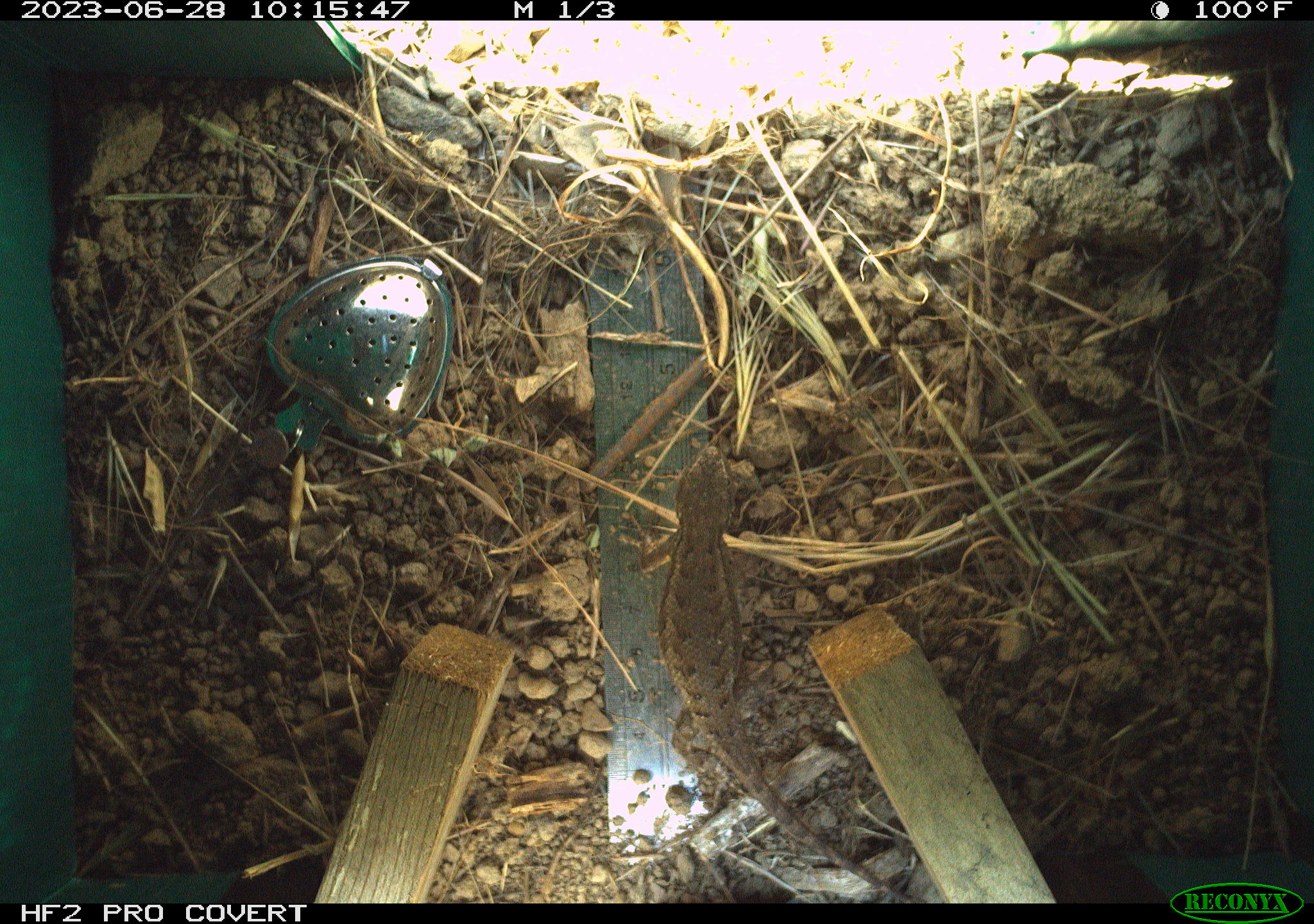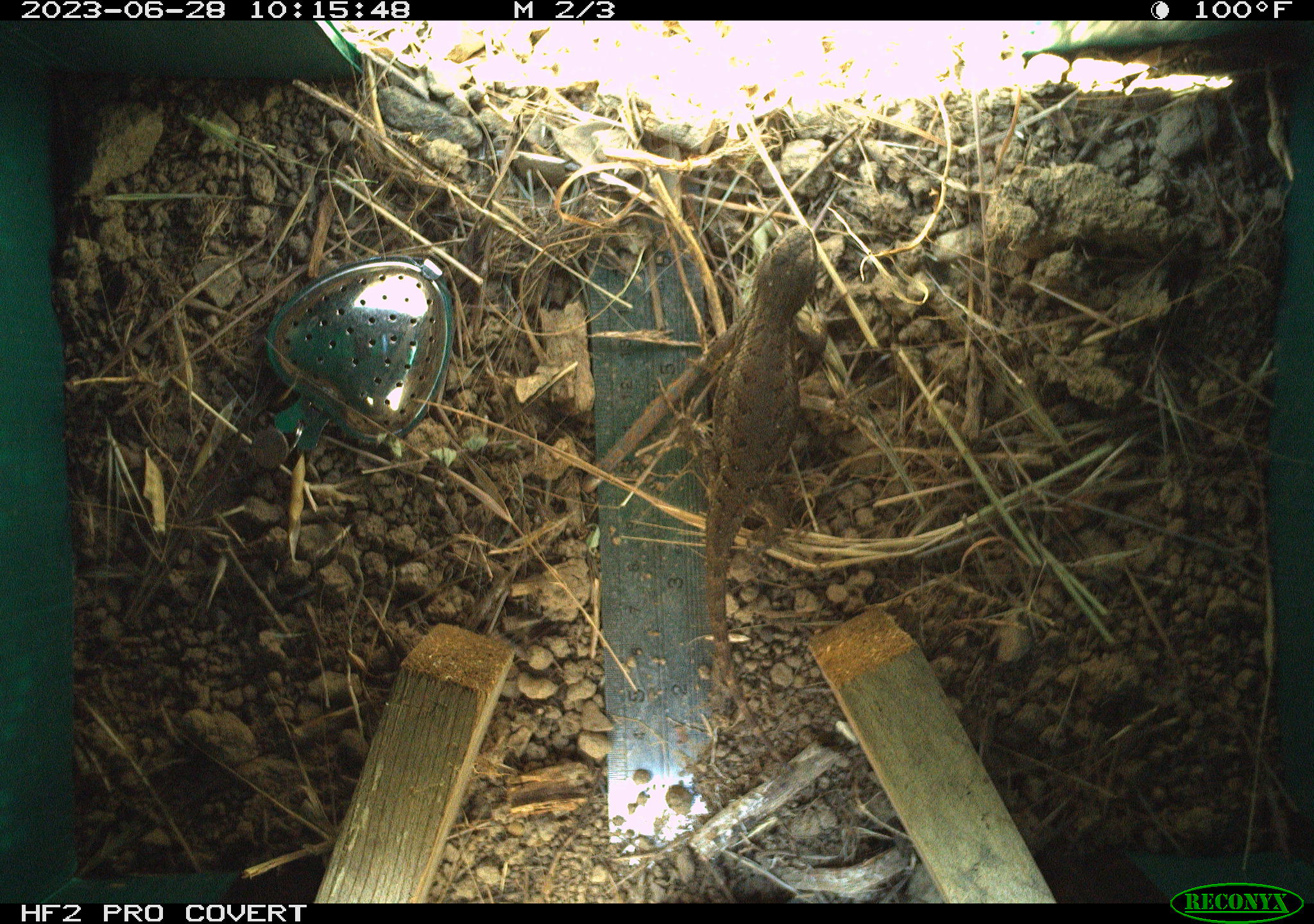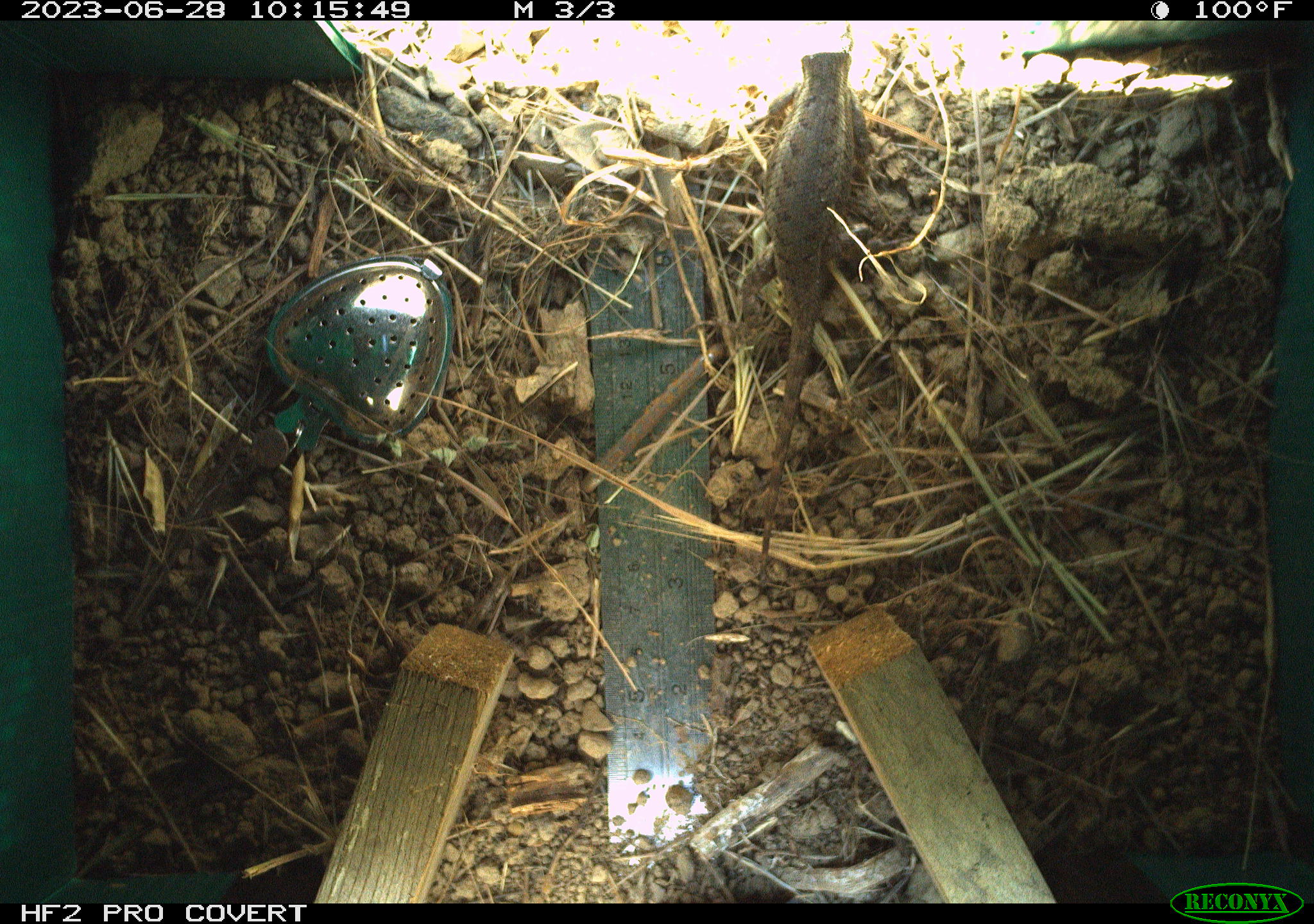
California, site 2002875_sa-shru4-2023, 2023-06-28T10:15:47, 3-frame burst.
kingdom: Animalia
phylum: Chordata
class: Reptilia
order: Squamata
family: Phrynosomatidae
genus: Sceloporus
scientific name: Sceloporus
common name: spiny lizards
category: sceloporus species